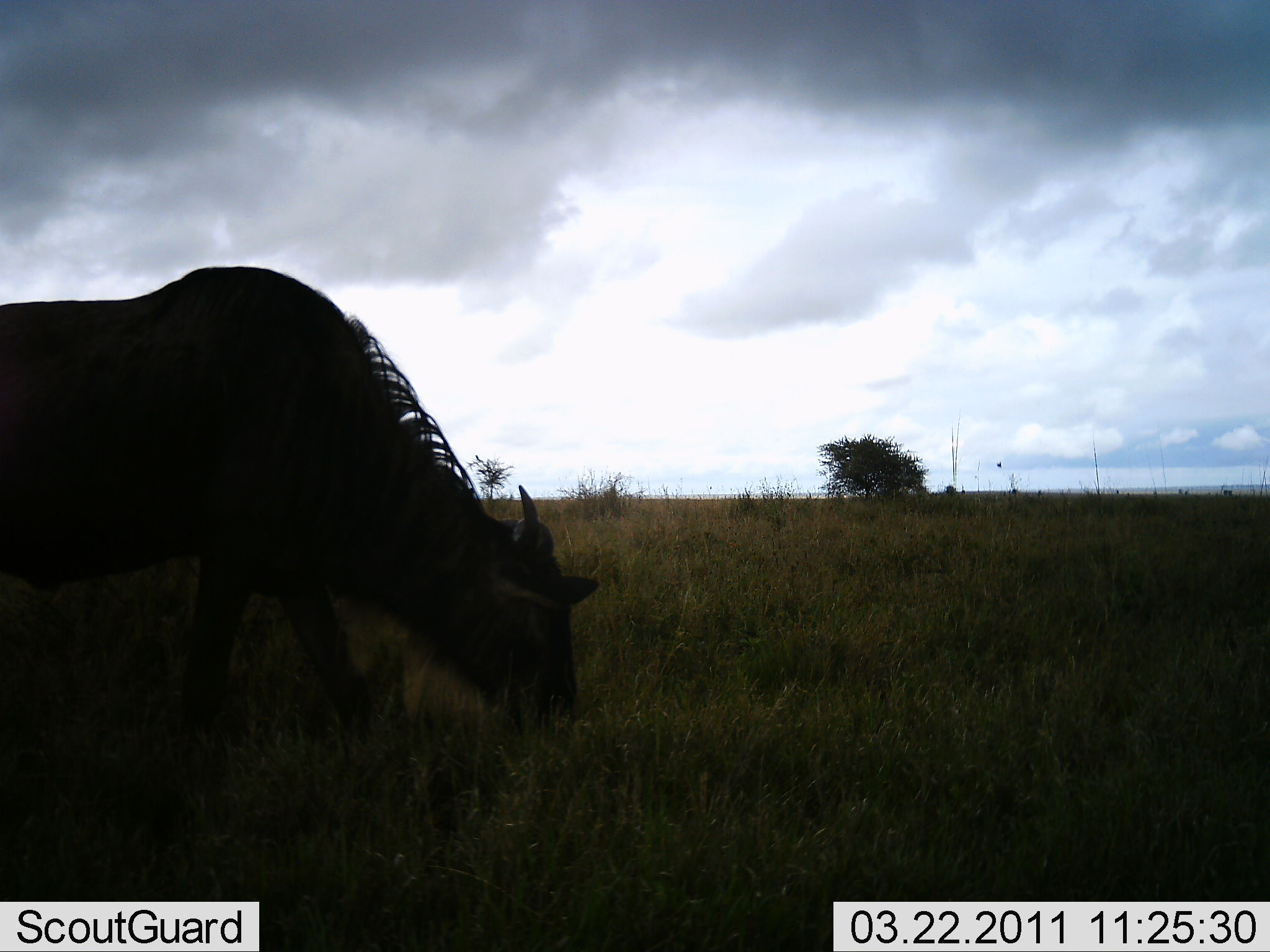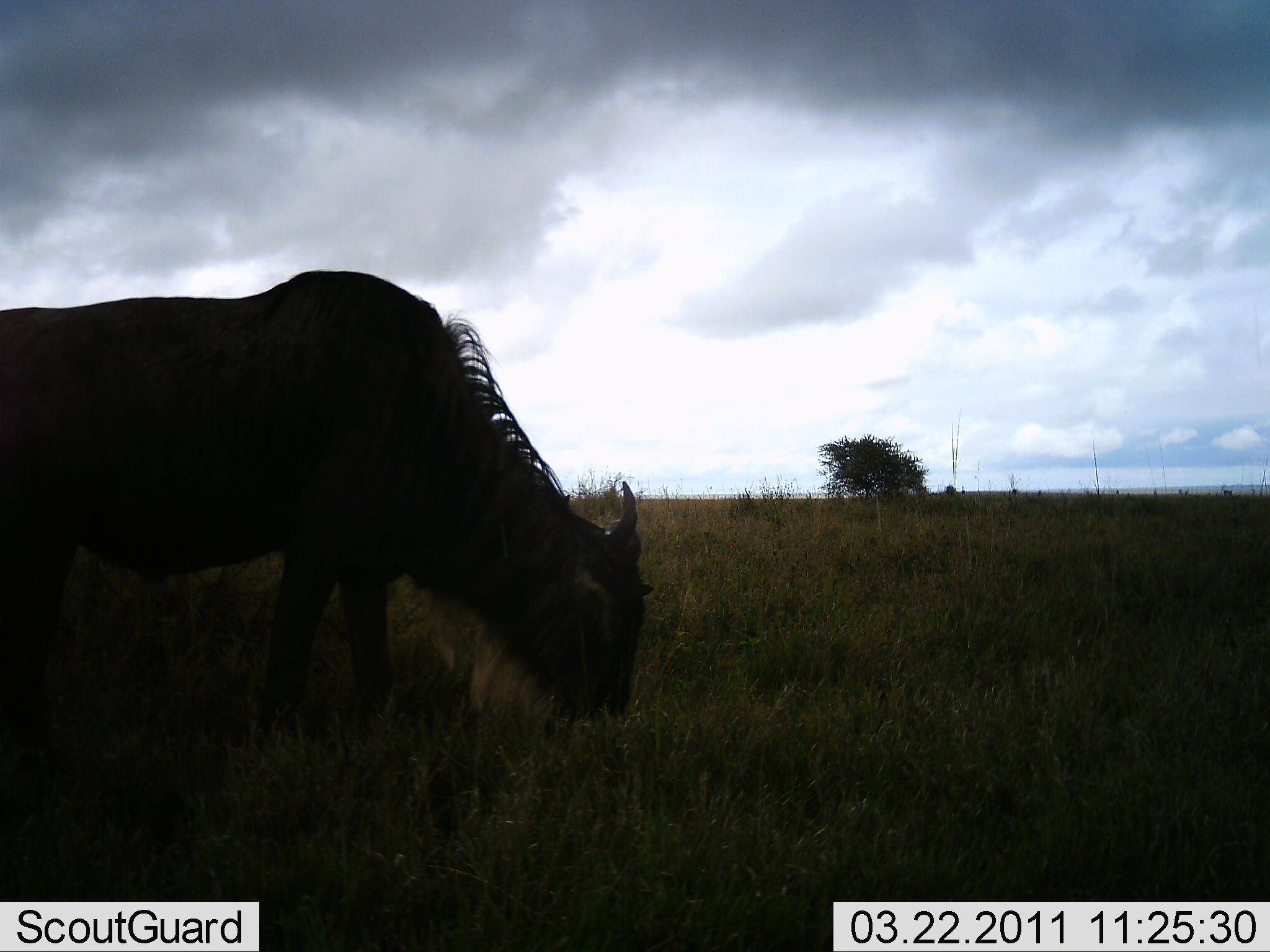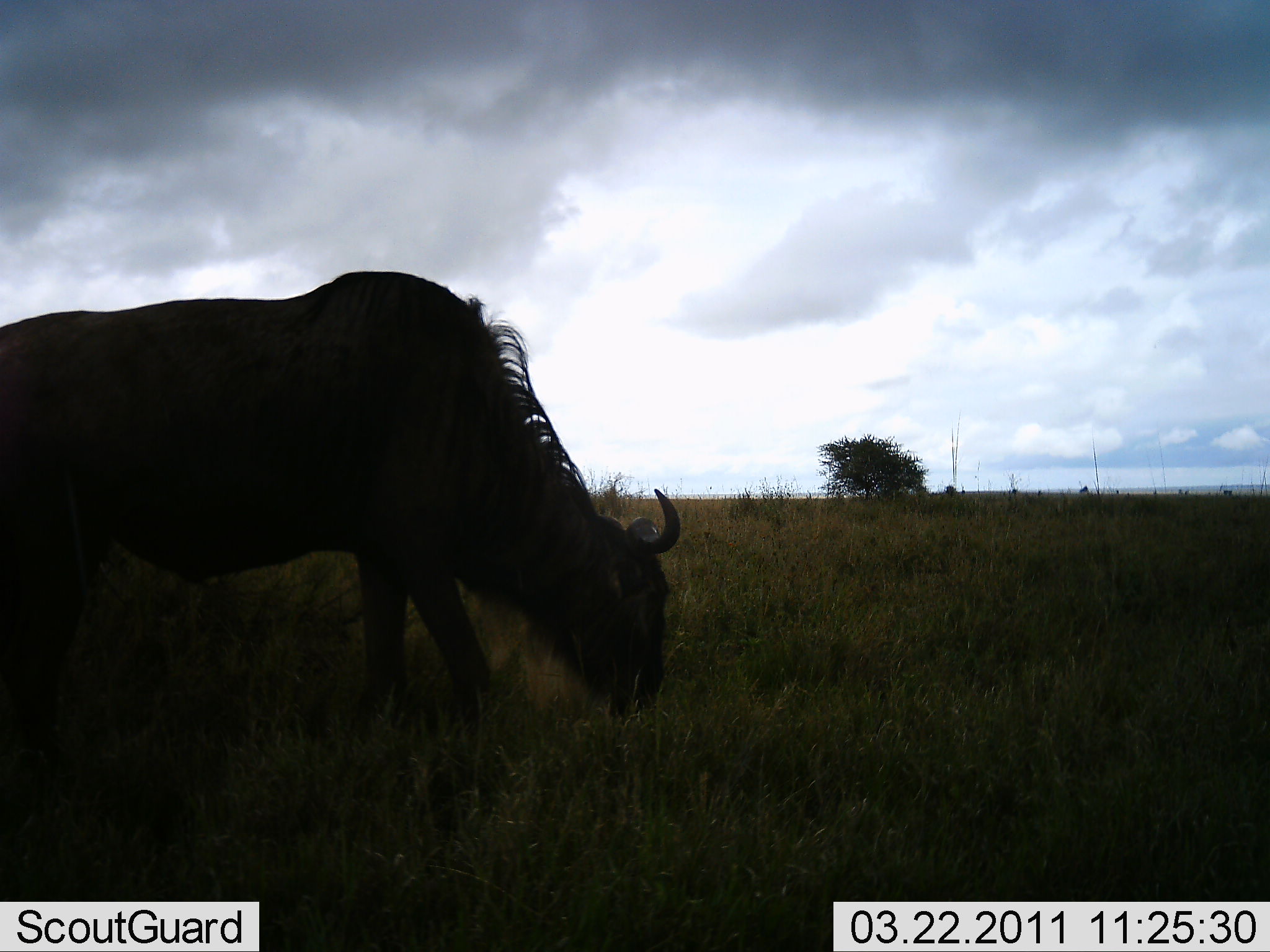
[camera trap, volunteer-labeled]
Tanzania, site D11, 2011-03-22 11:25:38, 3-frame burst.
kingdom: Animalia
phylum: Chordata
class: Mammalia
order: Artiodactyla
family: Bovidae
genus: Connochaetes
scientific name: Connochaetes taurinus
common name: blue wildebeest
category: wildebeest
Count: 1.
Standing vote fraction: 8%.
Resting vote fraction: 0%.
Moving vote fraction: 31%.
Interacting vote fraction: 0%.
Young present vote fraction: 0%.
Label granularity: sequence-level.